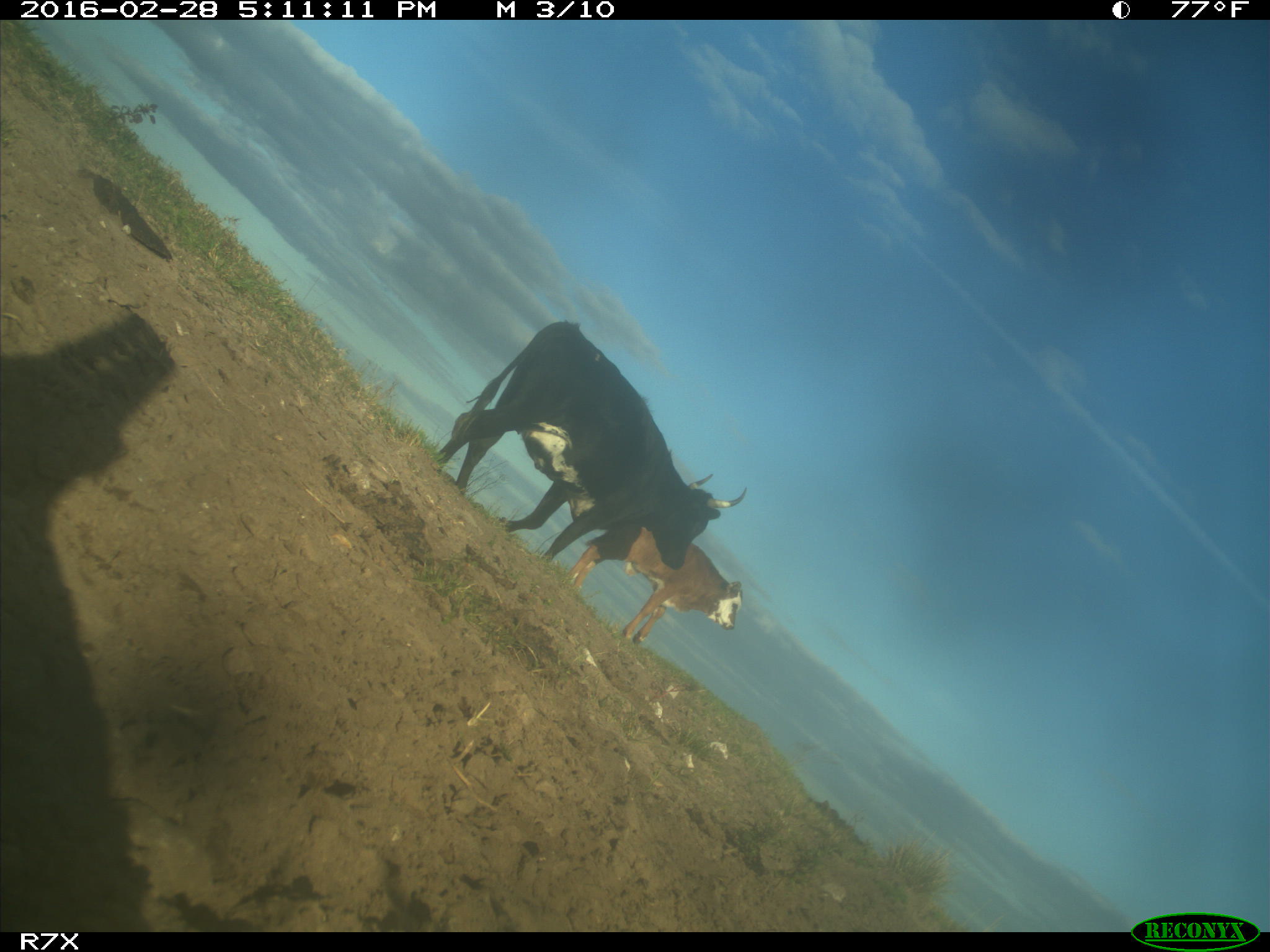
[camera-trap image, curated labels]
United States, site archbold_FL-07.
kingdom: Animalia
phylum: Chordata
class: Mammalia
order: Artiodactyla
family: Bovidae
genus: Bos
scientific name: Bos taurus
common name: domestic cow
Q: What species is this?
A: Bos taurus (domestic cow).